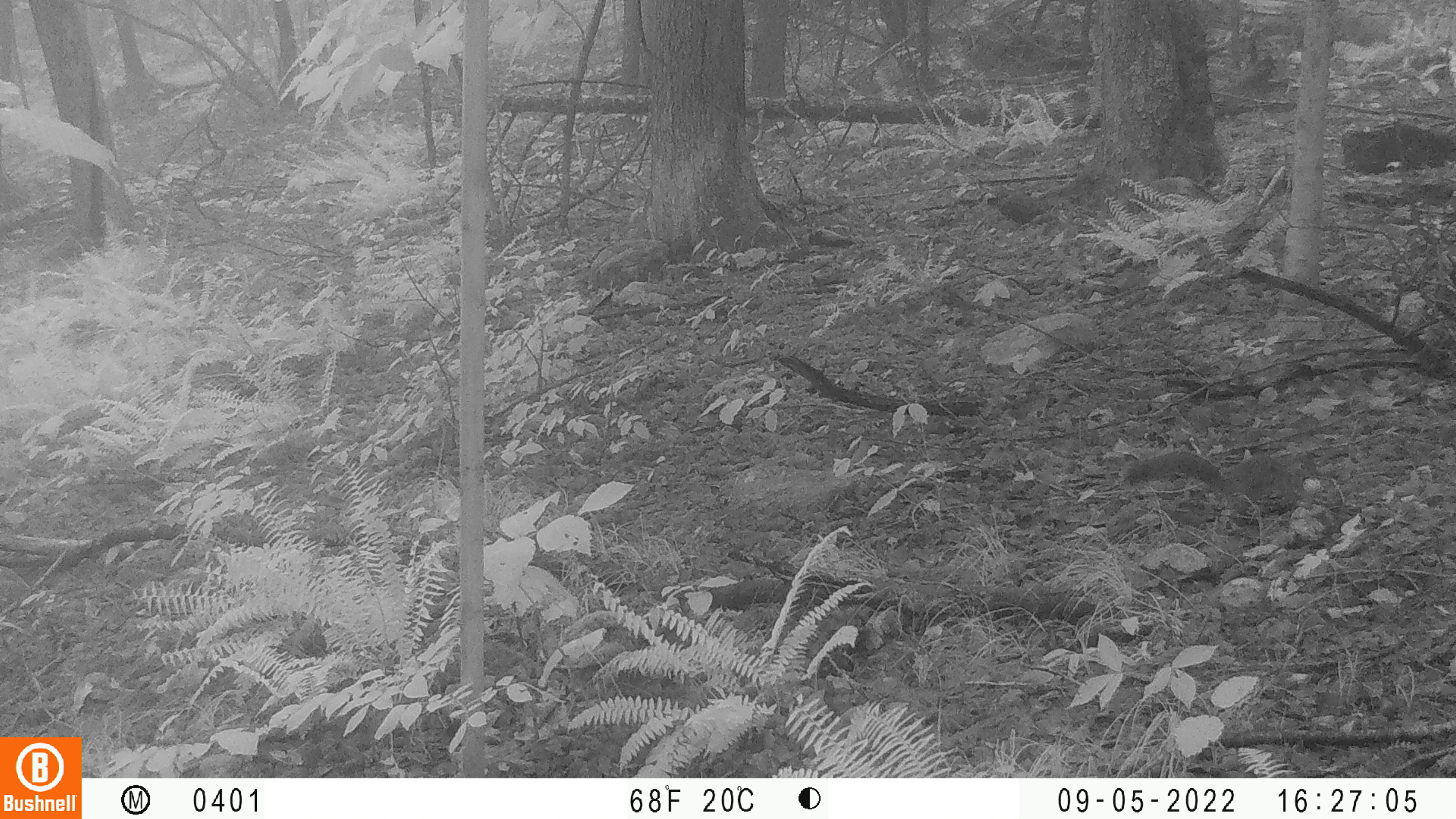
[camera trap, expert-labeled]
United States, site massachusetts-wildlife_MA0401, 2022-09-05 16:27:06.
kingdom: Animalia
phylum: Chordata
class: Mammalia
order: Rodentia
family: Sciuridae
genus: Sciurus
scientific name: Sciurus carolinensis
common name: gray squirrel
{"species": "gray squirrel (Sciurus carolinensis)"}